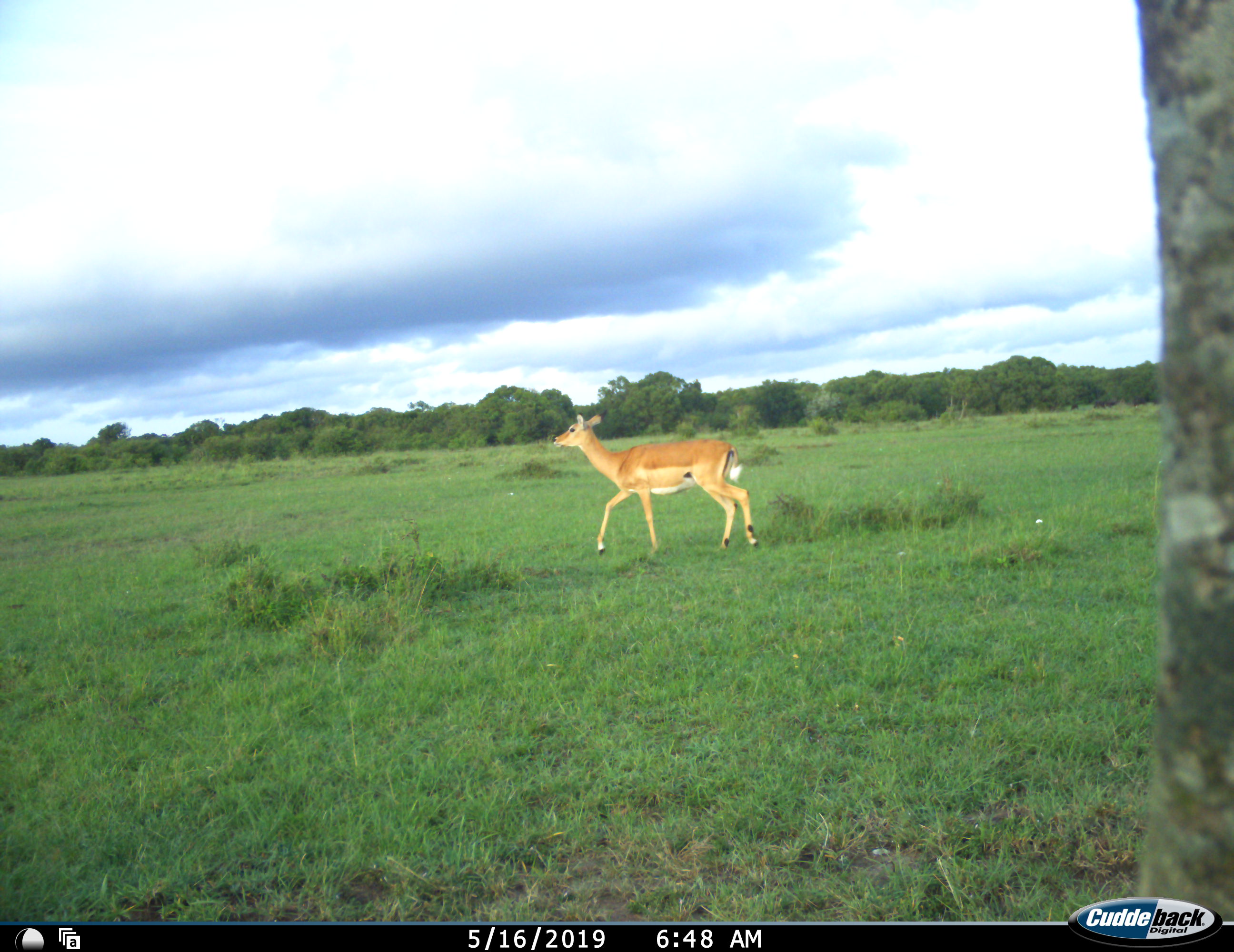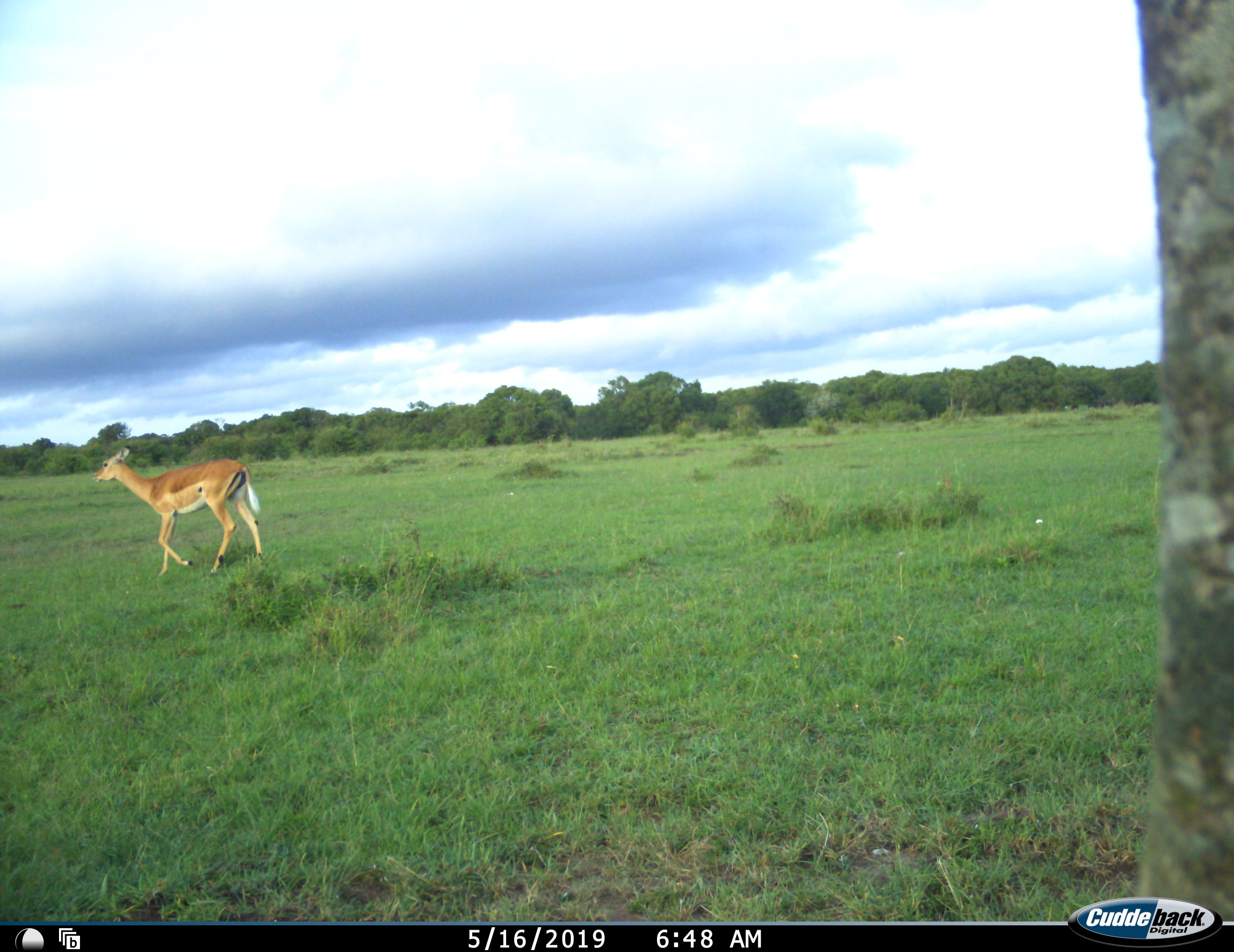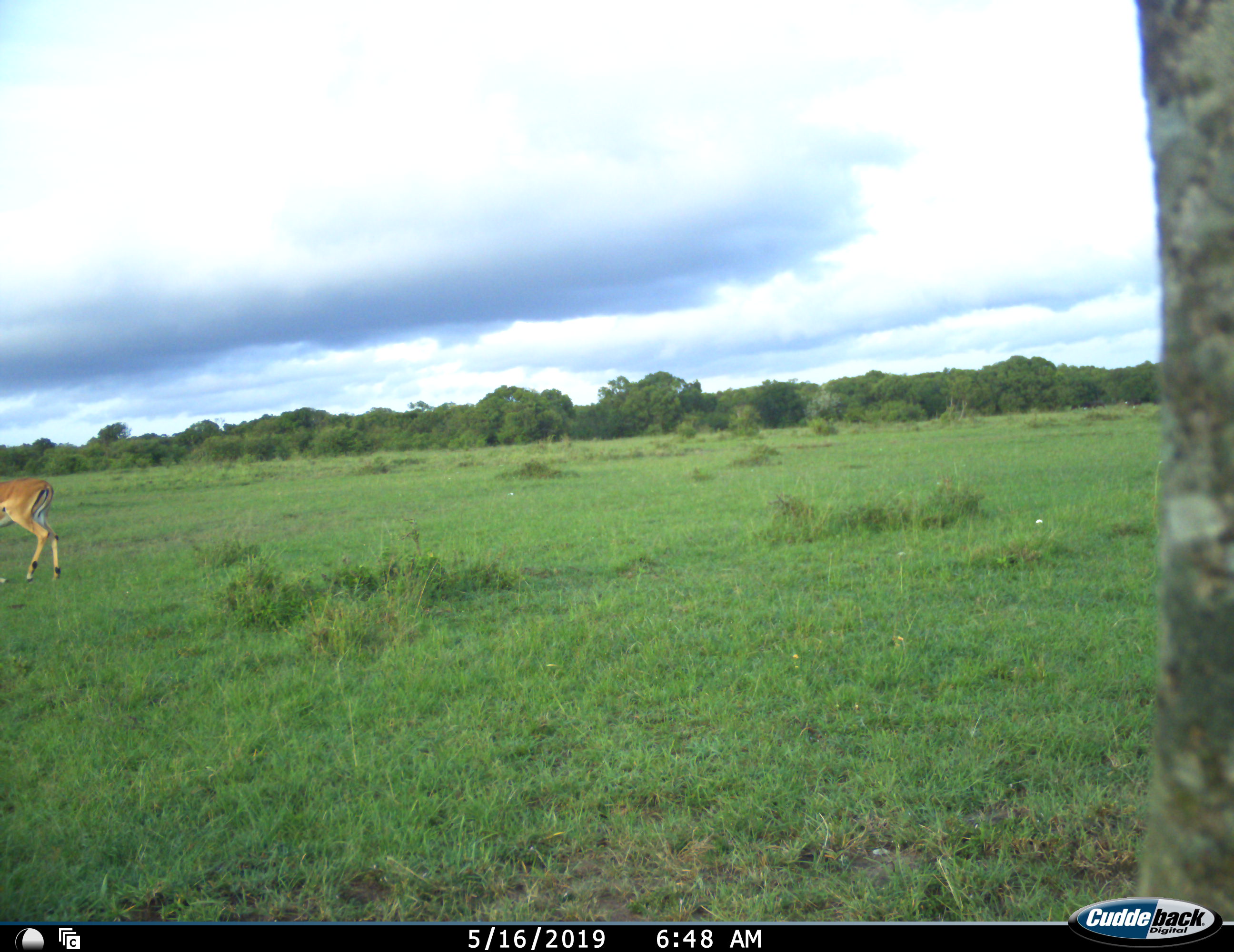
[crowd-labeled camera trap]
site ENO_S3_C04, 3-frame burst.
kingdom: Animalia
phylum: Chordata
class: Mammalia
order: Artiodactyla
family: Bovidae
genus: Aepyceros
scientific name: Aepyceros melampus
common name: impala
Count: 1.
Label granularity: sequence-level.